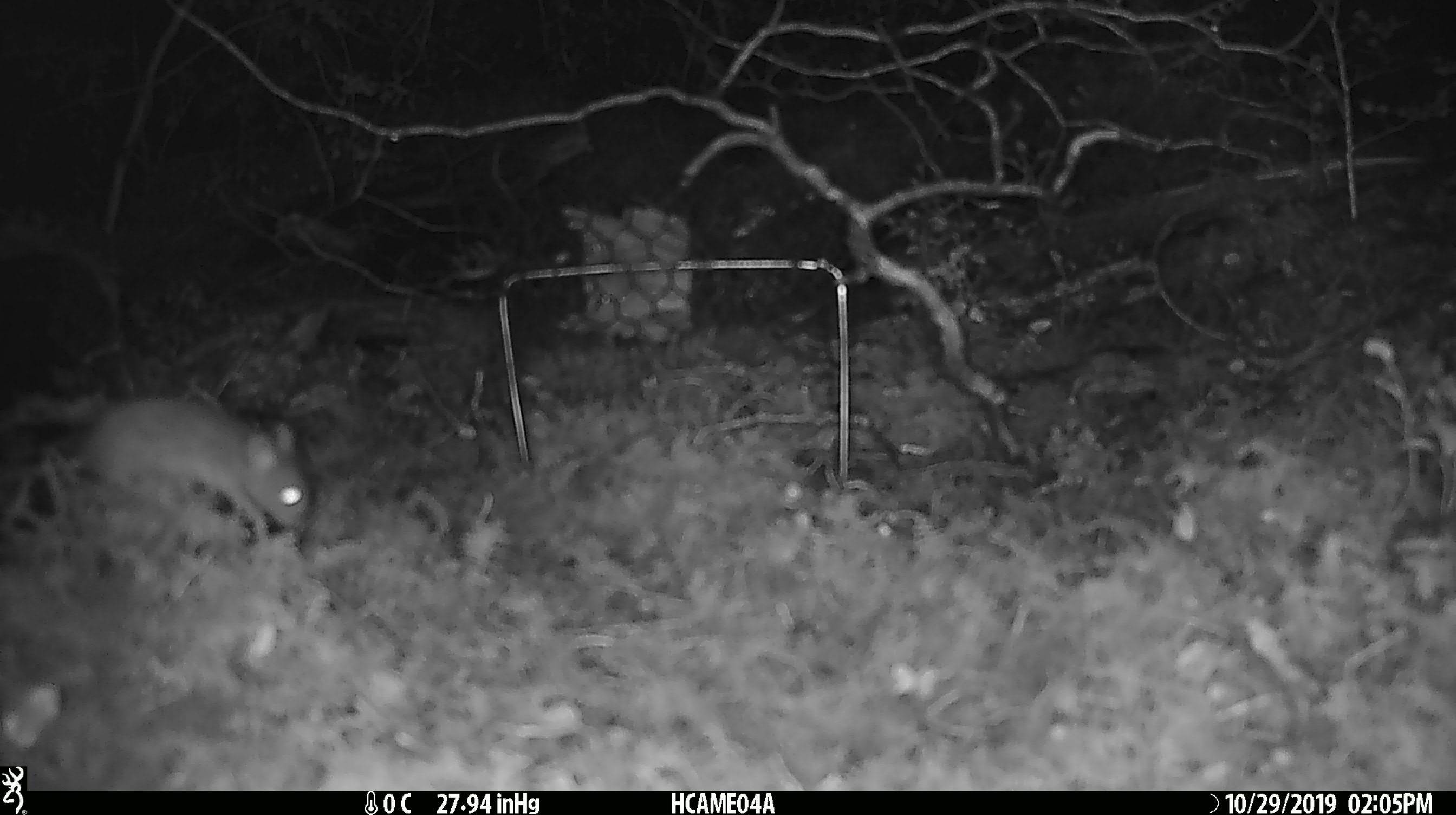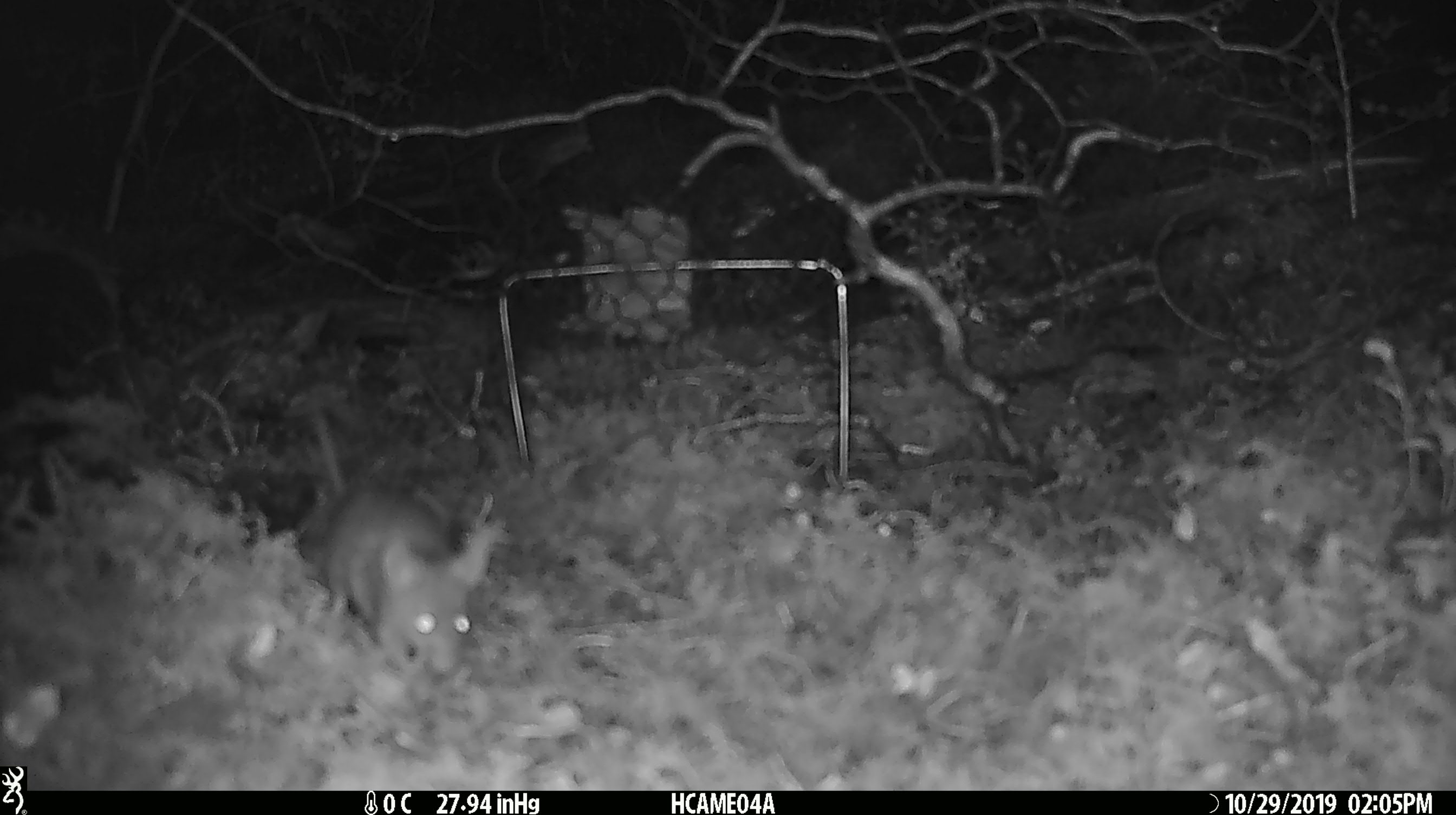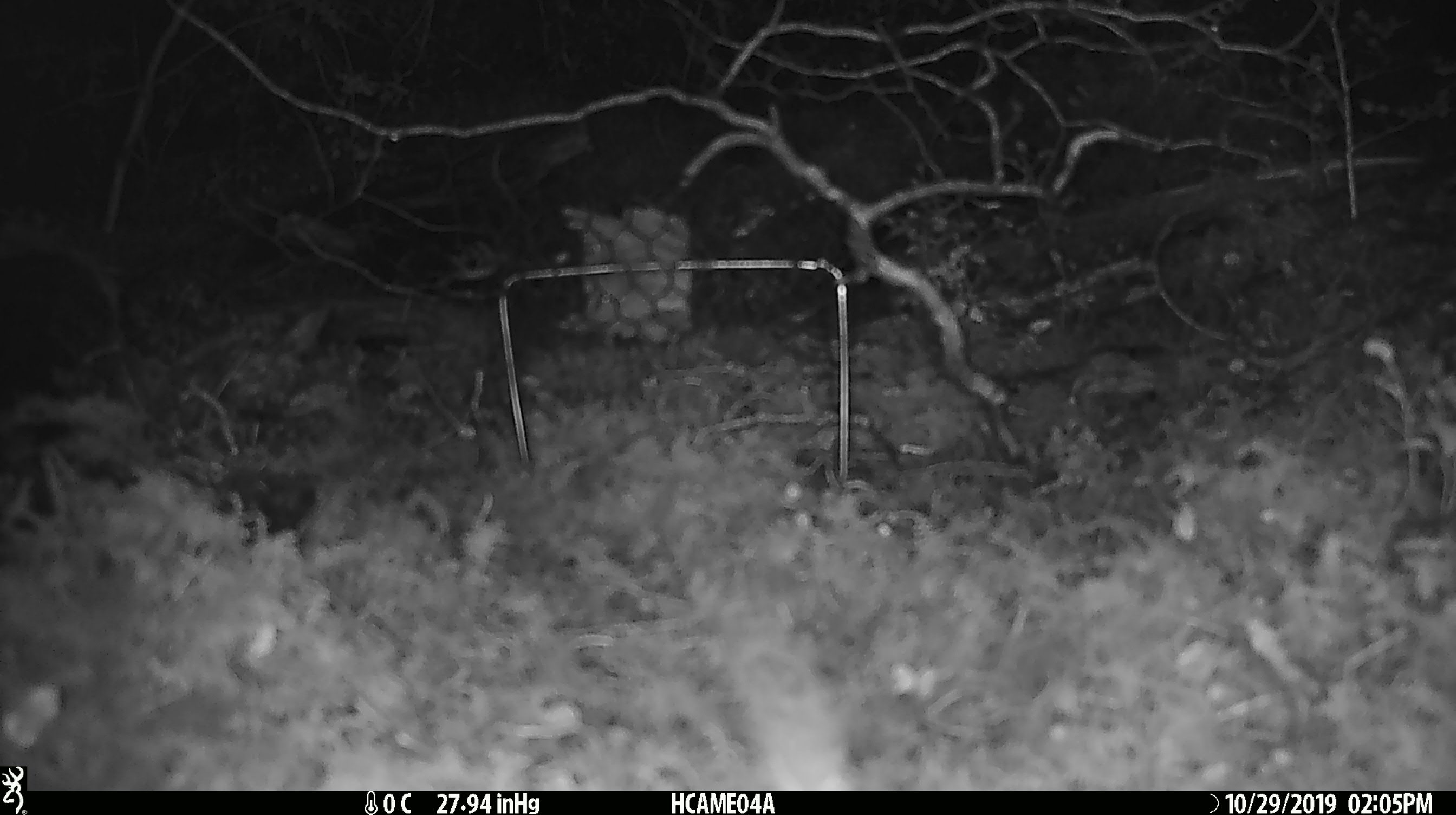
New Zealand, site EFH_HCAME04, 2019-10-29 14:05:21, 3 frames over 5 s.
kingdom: Animalia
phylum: Chordata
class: Mammalia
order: Rodentia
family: Muridae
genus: Mus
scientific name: Mus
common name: mouse